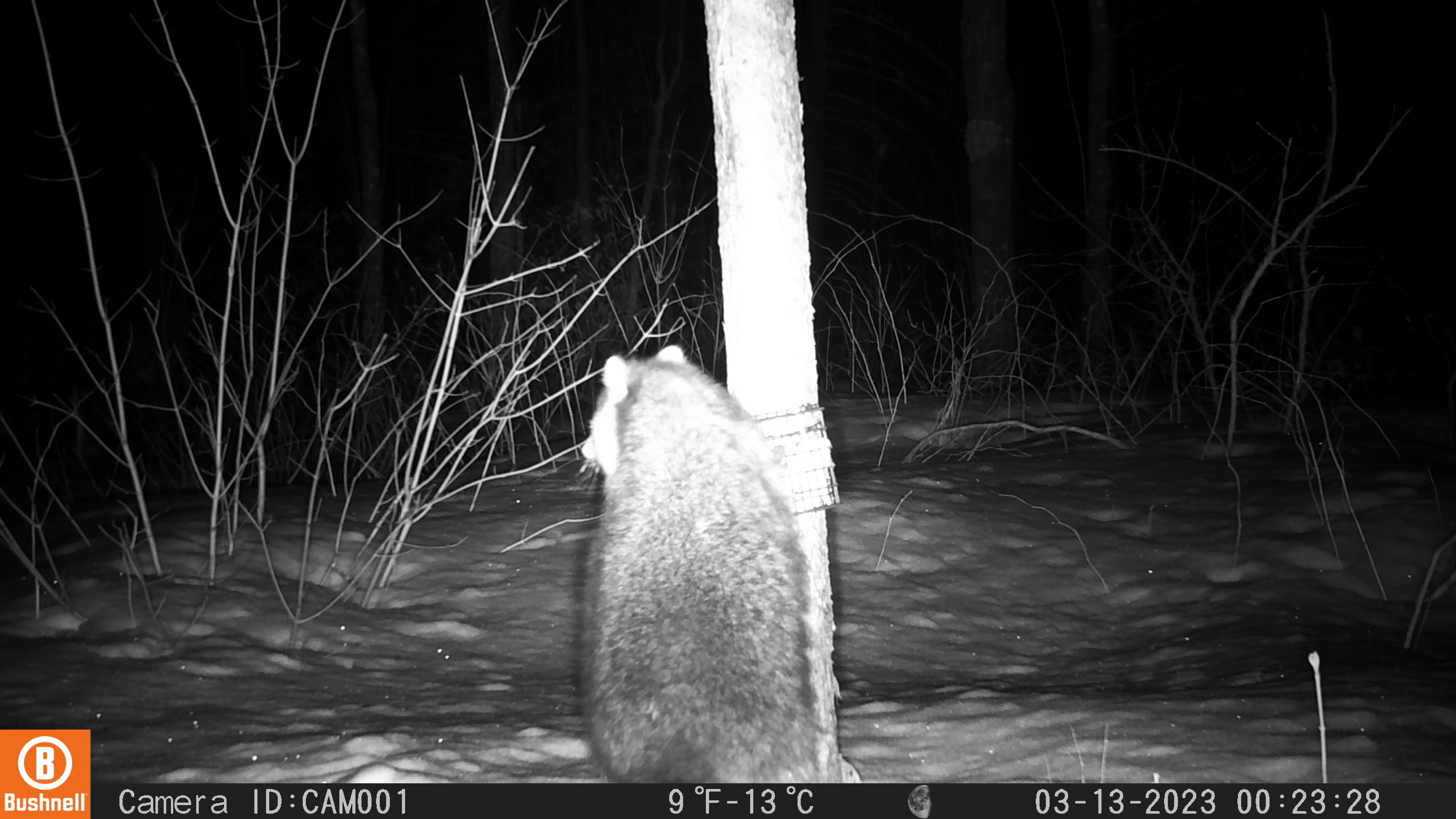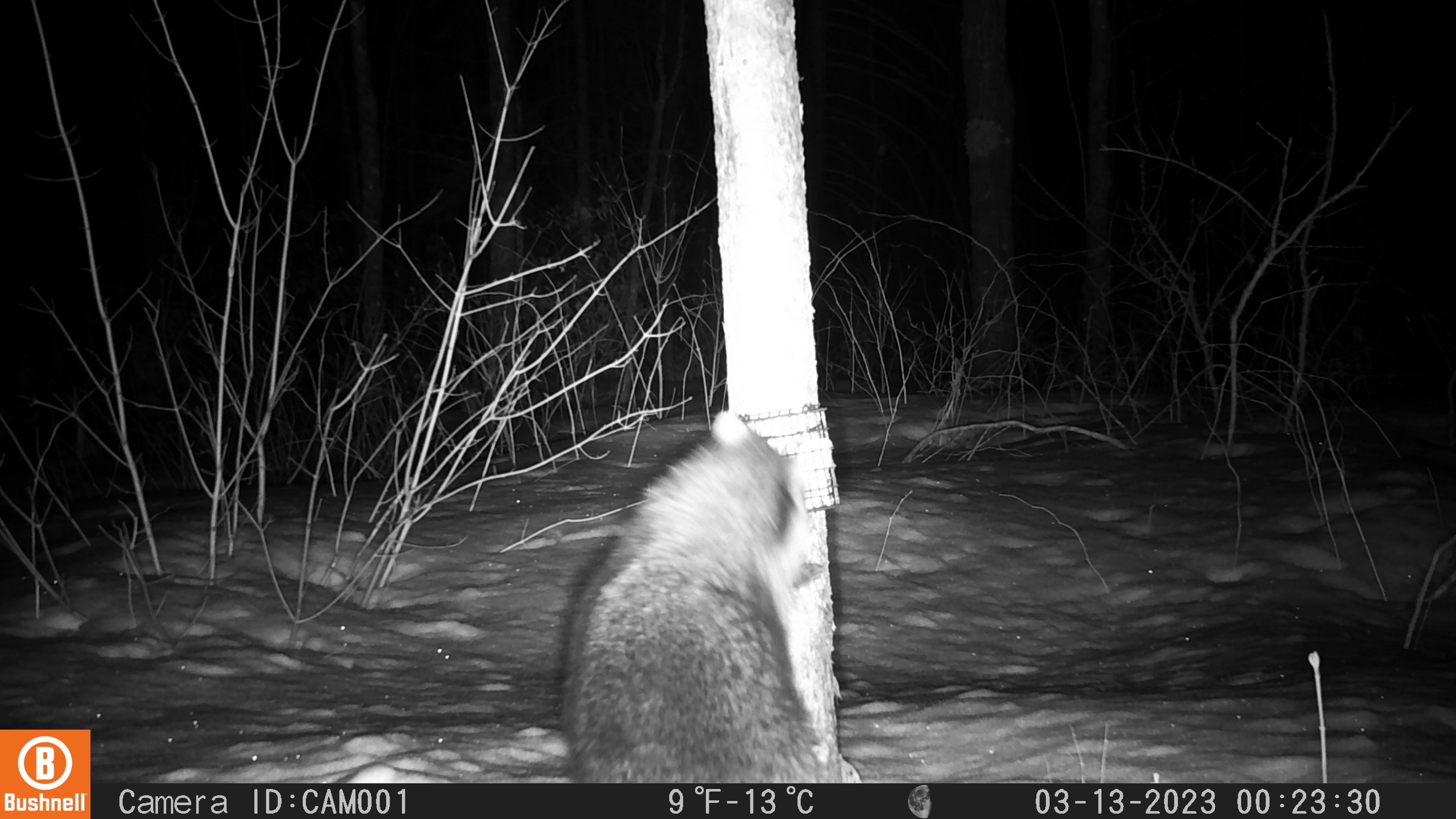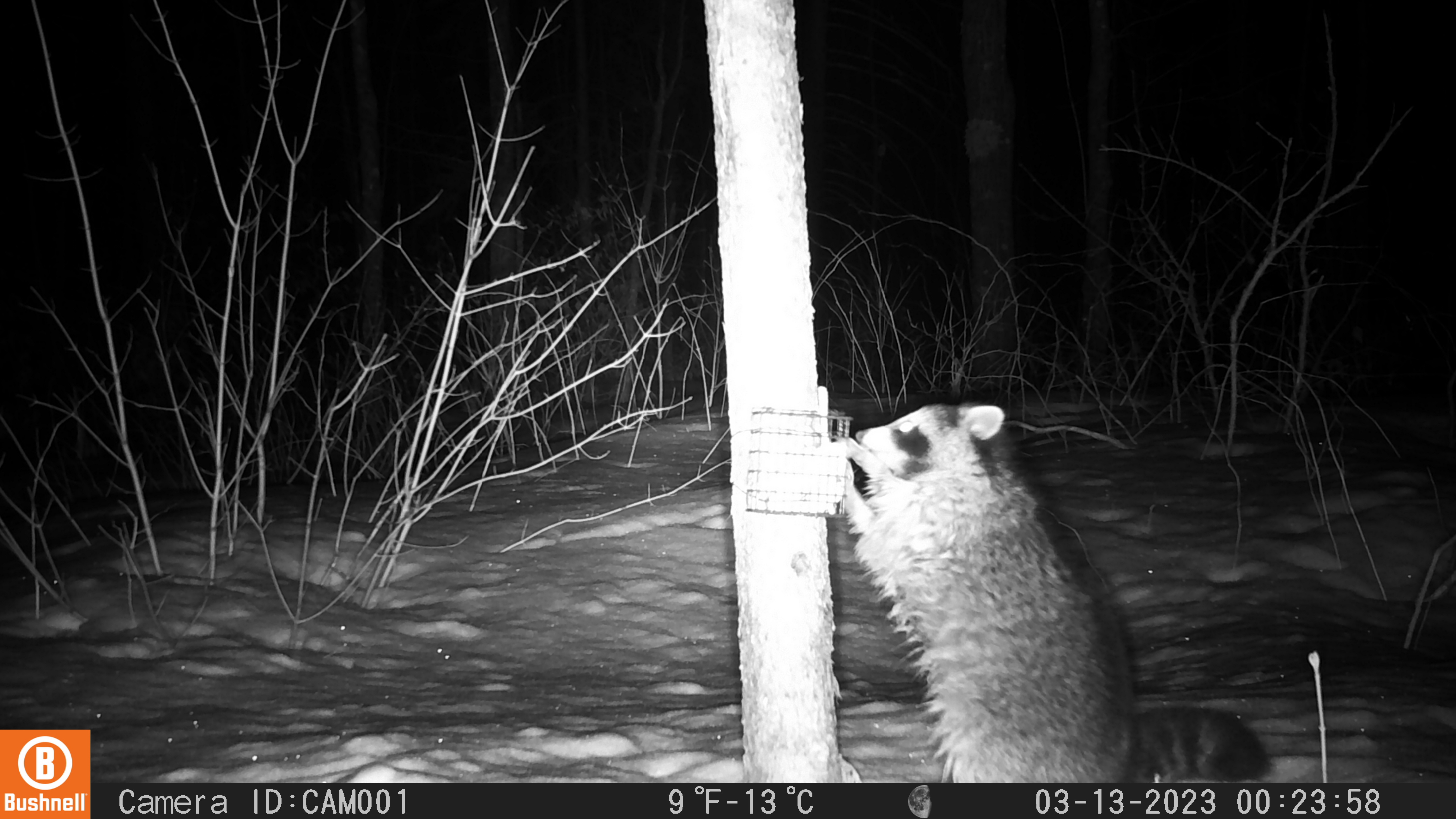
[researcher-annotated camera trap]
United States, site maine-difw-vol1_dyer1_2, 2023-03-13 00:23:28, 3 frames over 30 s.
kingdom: Animalia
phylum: Chordata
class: Mammalia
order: Carnivora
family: Procyonidae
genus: Procyon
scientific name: Procyon lotor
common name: raccoon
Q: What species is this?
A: Raccoon (Procyon lotor).